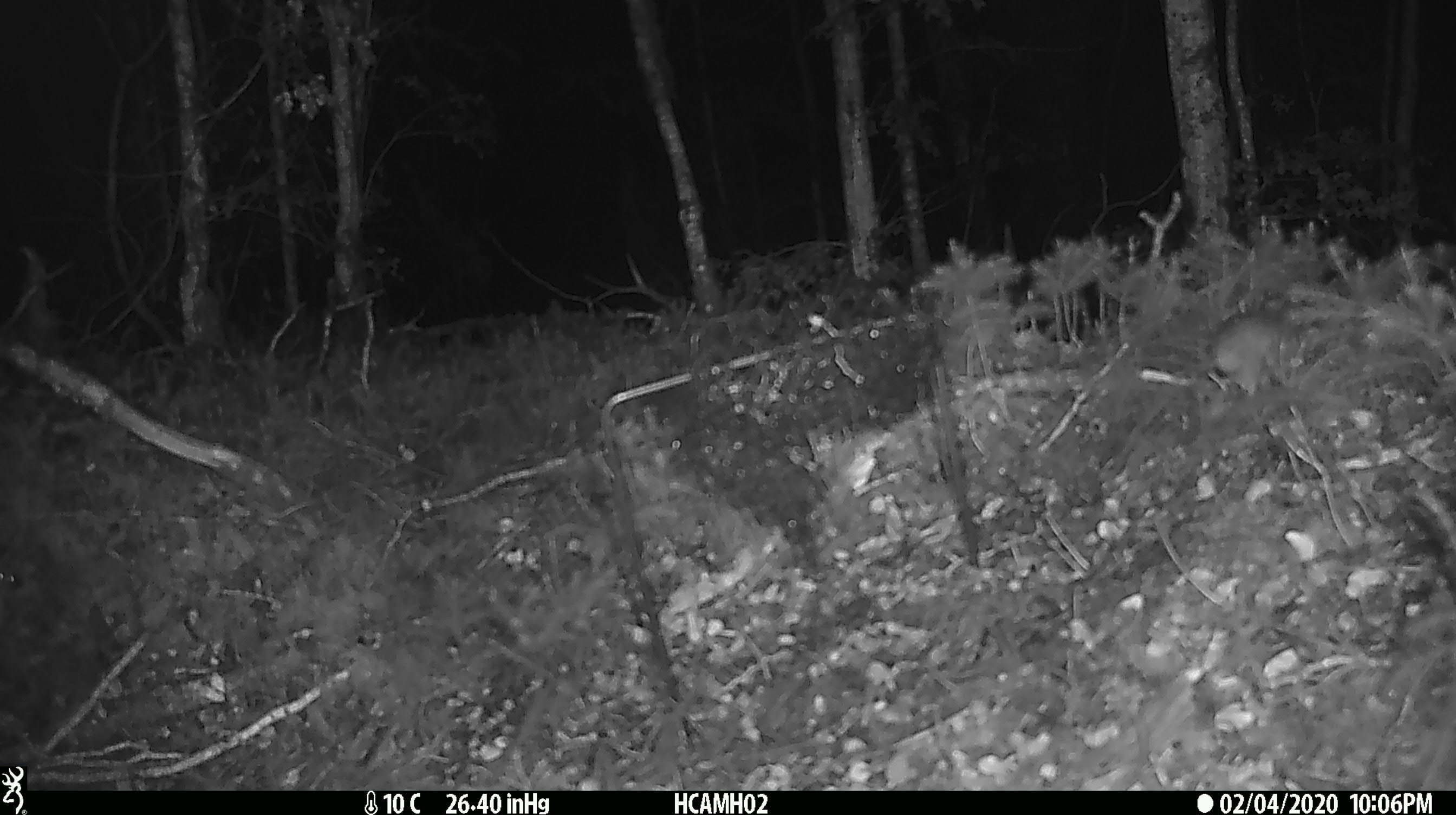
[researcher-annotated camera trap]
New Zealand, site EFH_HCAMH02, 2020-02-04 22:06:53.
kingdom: Animalia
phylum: Chordata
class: Mammalia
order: Rodentia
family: Muridae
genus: Mus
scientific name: Mus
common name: mouse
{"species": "mouse (Mus)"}